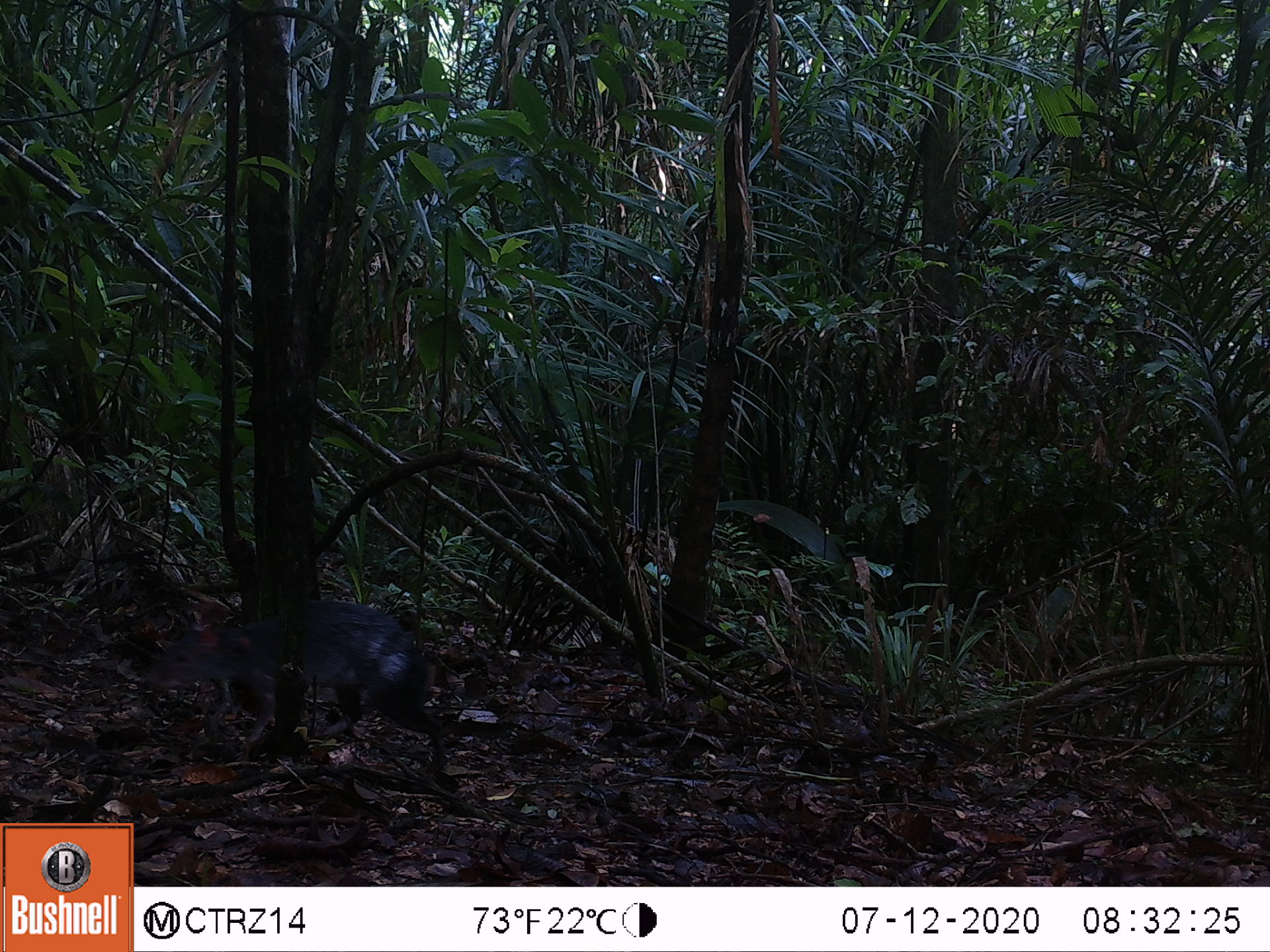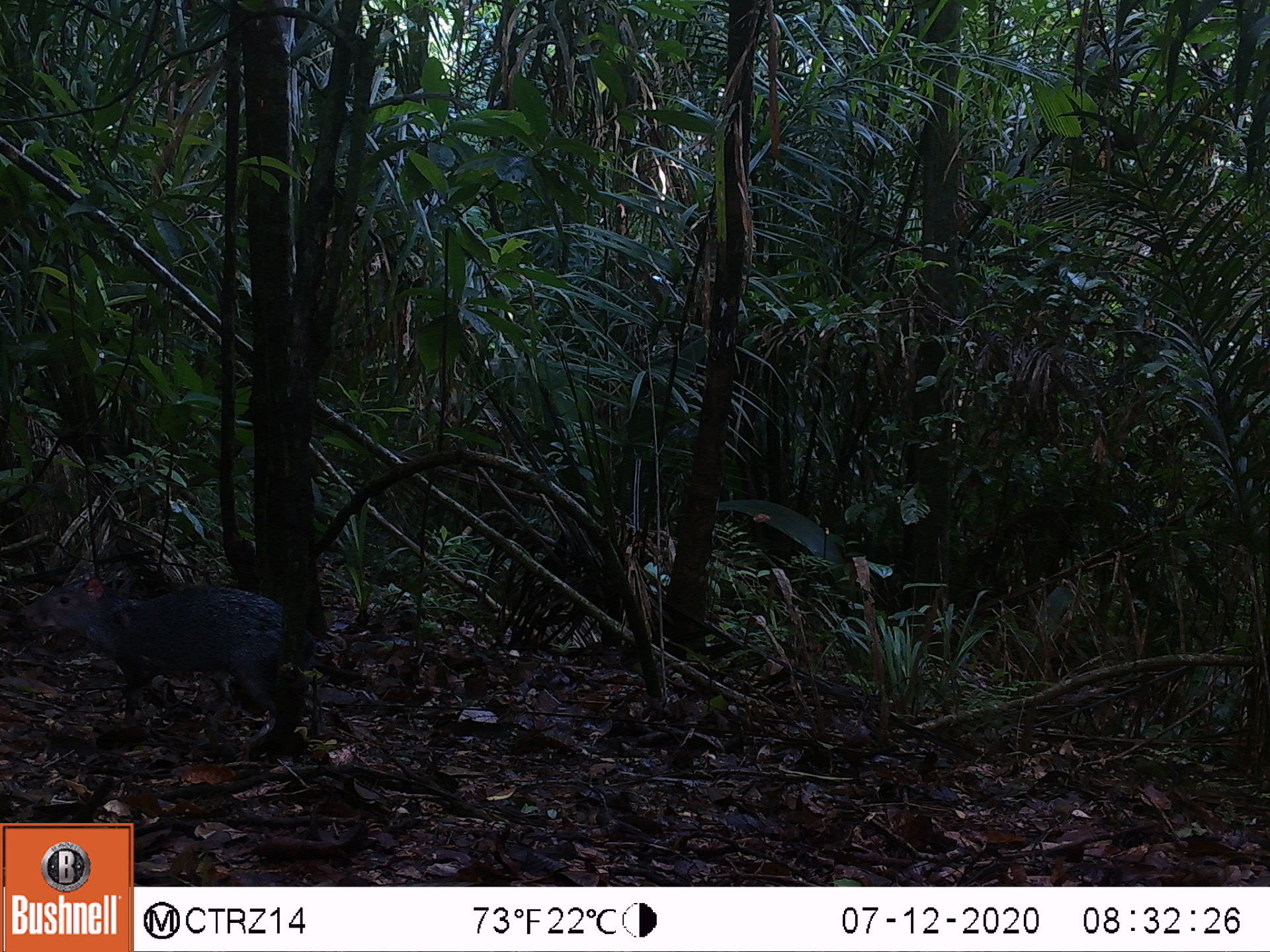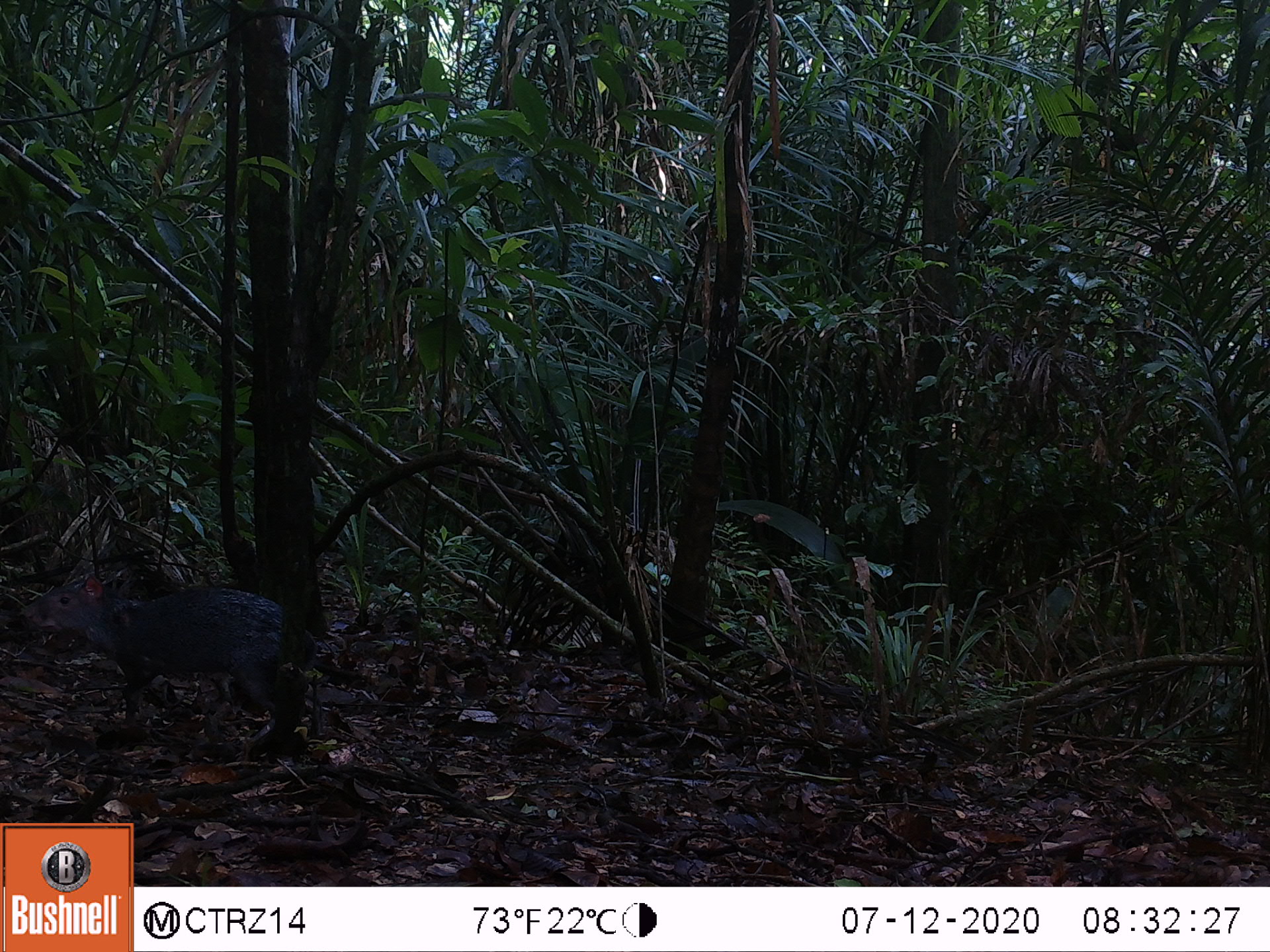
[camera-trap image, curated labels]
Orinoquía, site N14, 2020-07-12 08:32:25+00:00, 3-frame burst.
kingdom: Animalia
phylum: Chordata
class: Mammalia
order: Rodentia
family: Dasyproctidae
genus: Dasyprocta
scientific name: Dasyprocta fuliginosa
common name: black agouti